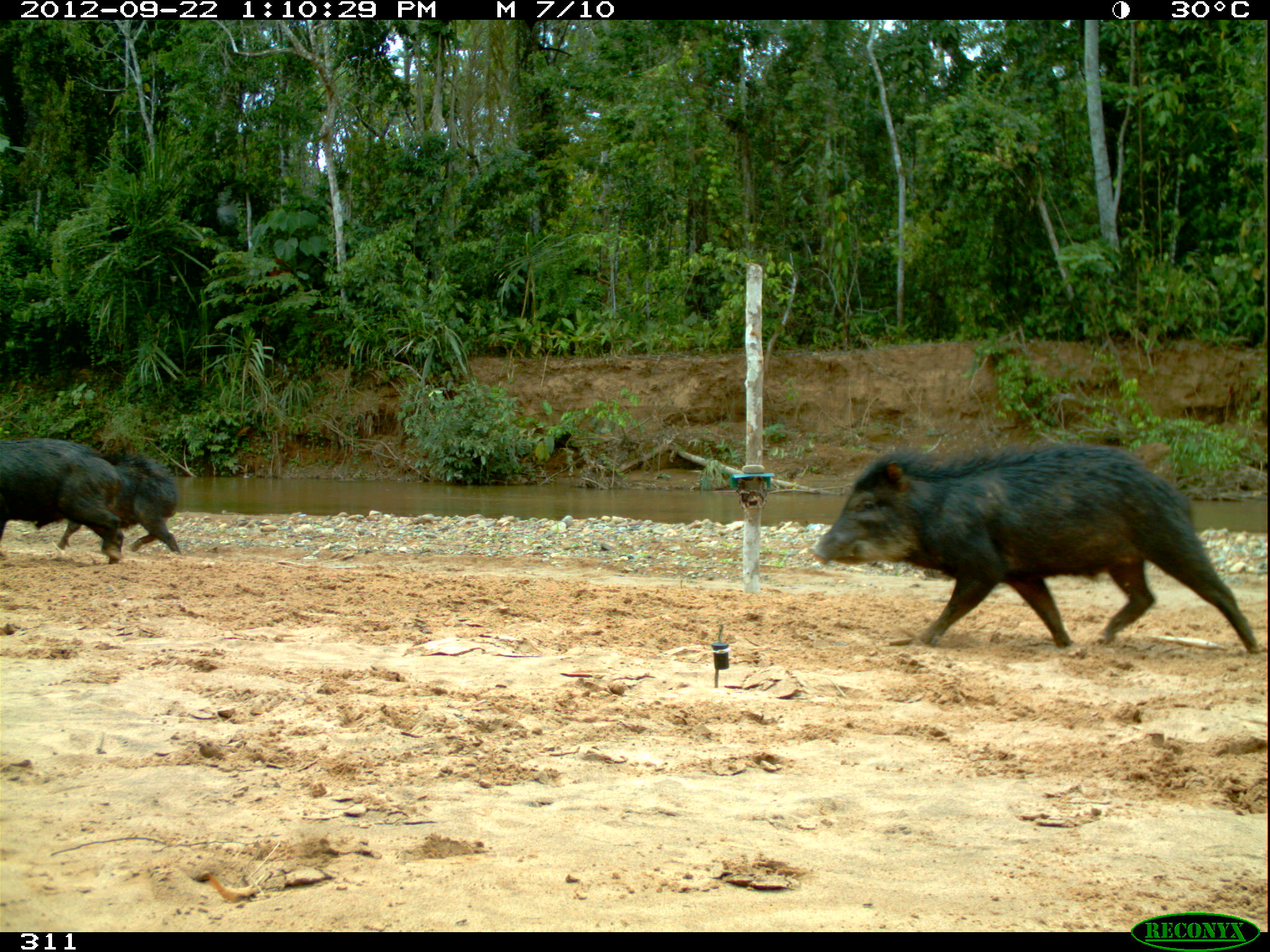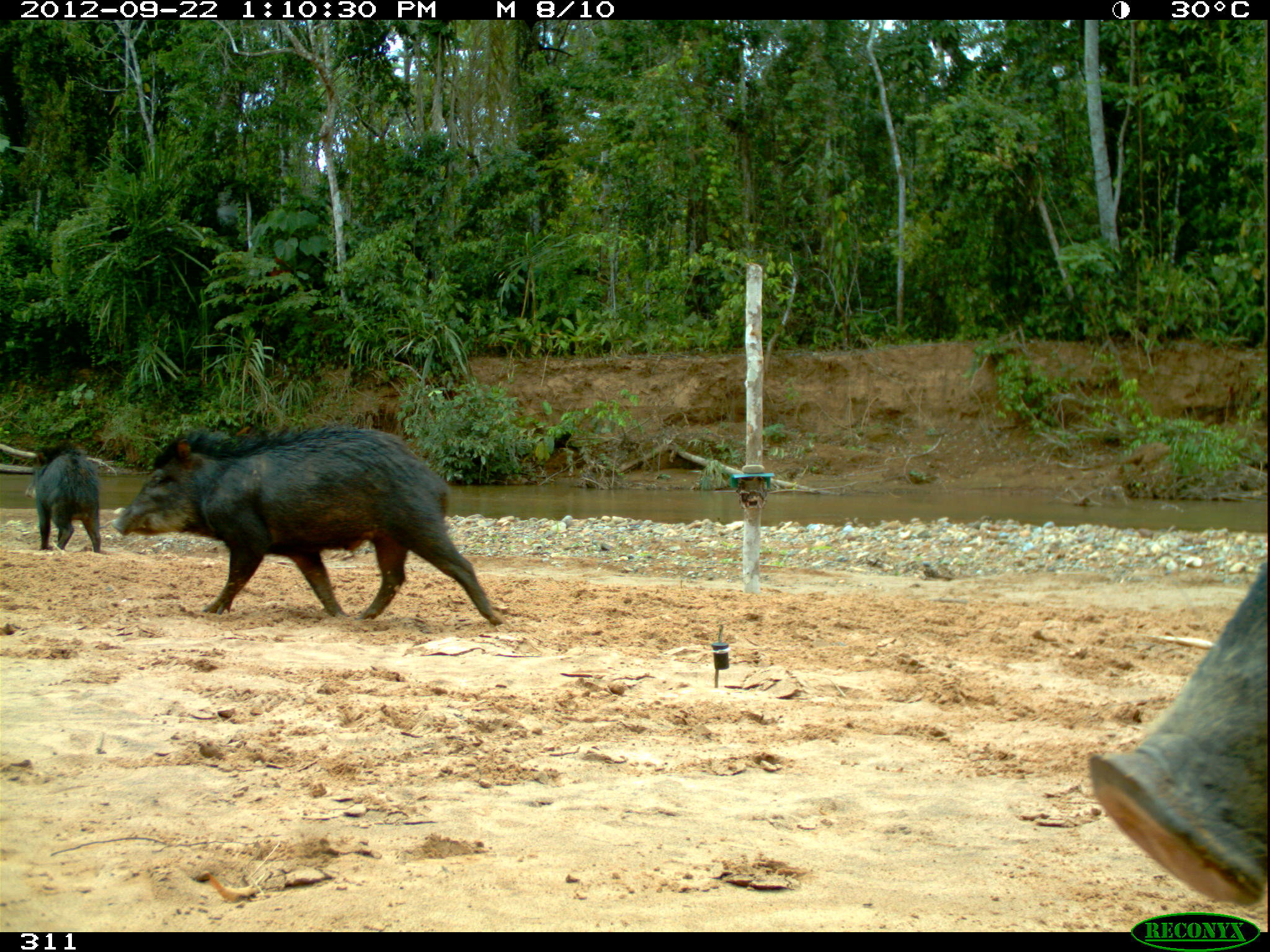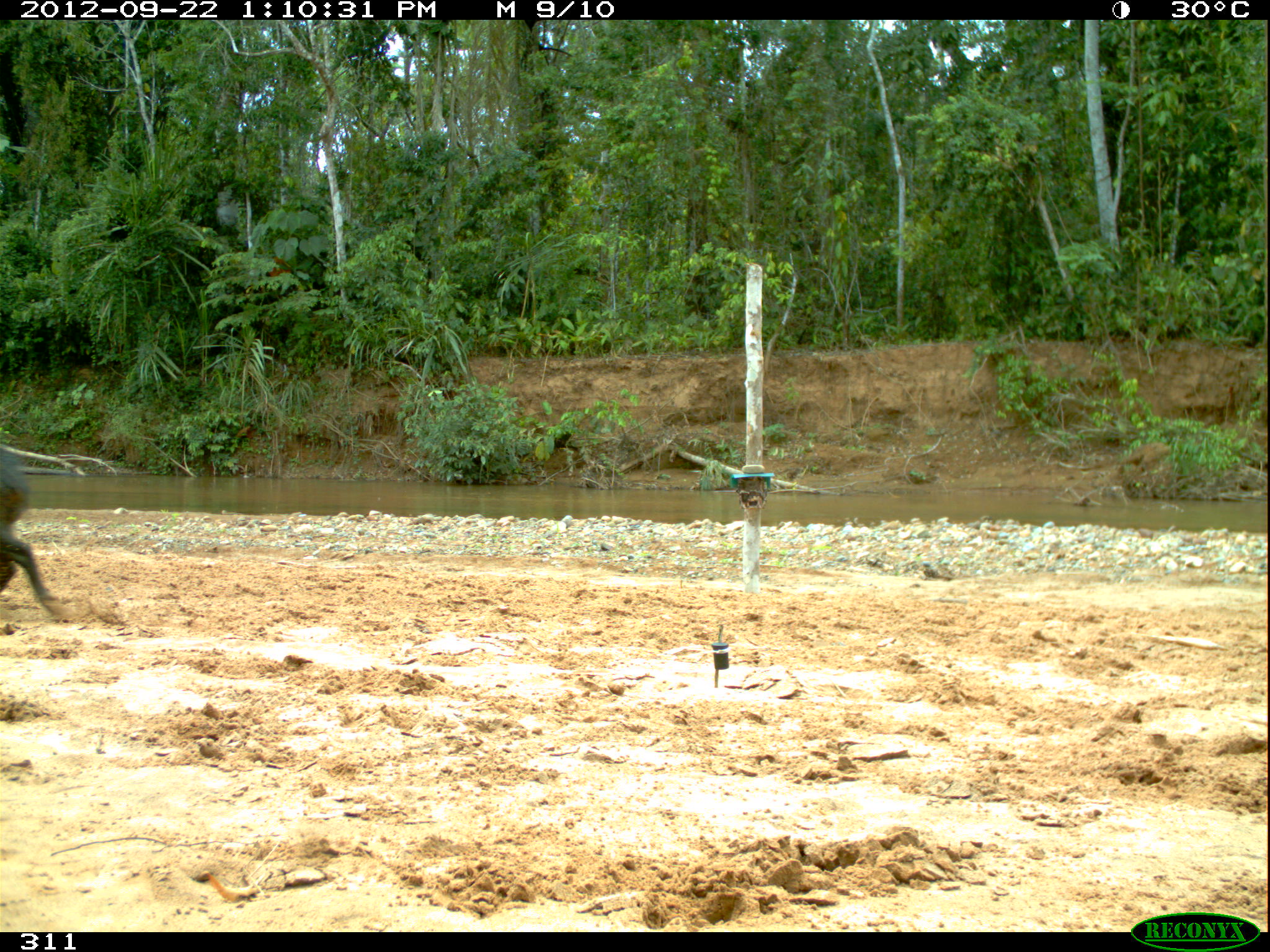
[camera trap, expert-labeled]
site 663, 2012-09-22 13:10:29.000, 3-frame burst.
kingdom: Animalia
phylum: Chordata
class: Mammalia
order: Artiodactyla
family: Tayassuidae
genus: Tayassu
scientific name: Tayassu pecari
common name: white-lipped peccary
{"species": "Tayassu pecari (white-lipped peccary)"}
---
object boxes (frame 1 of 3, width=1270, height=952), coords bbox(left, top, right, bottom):
tayassu pecari: bbox(812, 444, 1260, 655); bbox(0, 438, 124, 565); bbox(57, 453, 181, 555)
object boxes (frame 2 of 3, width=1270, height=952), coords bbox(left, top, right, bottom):
tayassu pecari: bbox(112, 424, 503, 627); bbox(1087, 561, 1267, 903); bbox(24, 443, 101, 553)